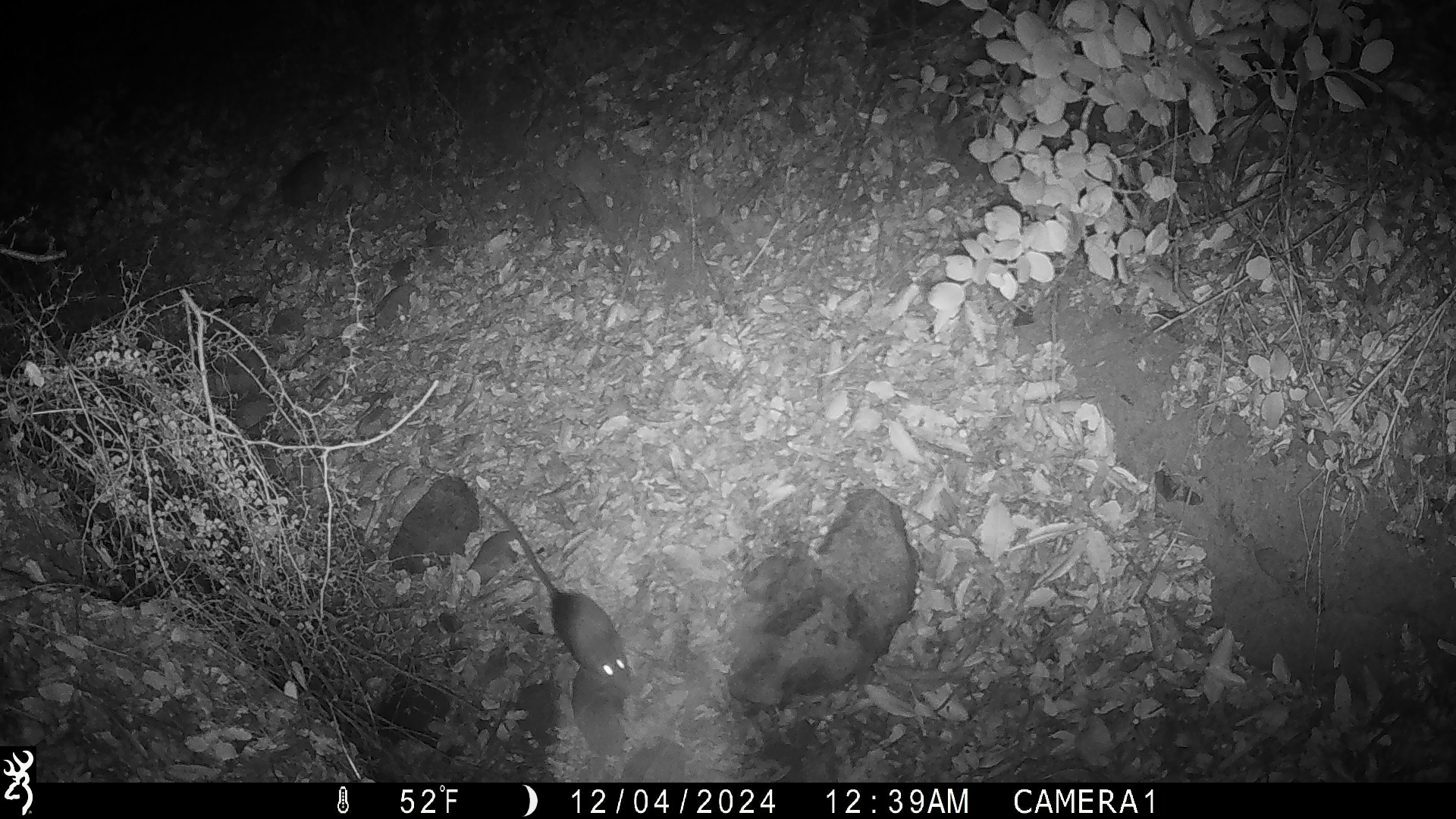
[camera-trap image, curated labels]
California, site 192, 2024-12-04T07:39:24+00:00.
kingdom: Animalia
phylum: Chordata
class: Mammalia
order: Rodentia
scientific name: Rodentia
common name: mouse or rat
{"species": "mouse or rat (Rodentia)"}